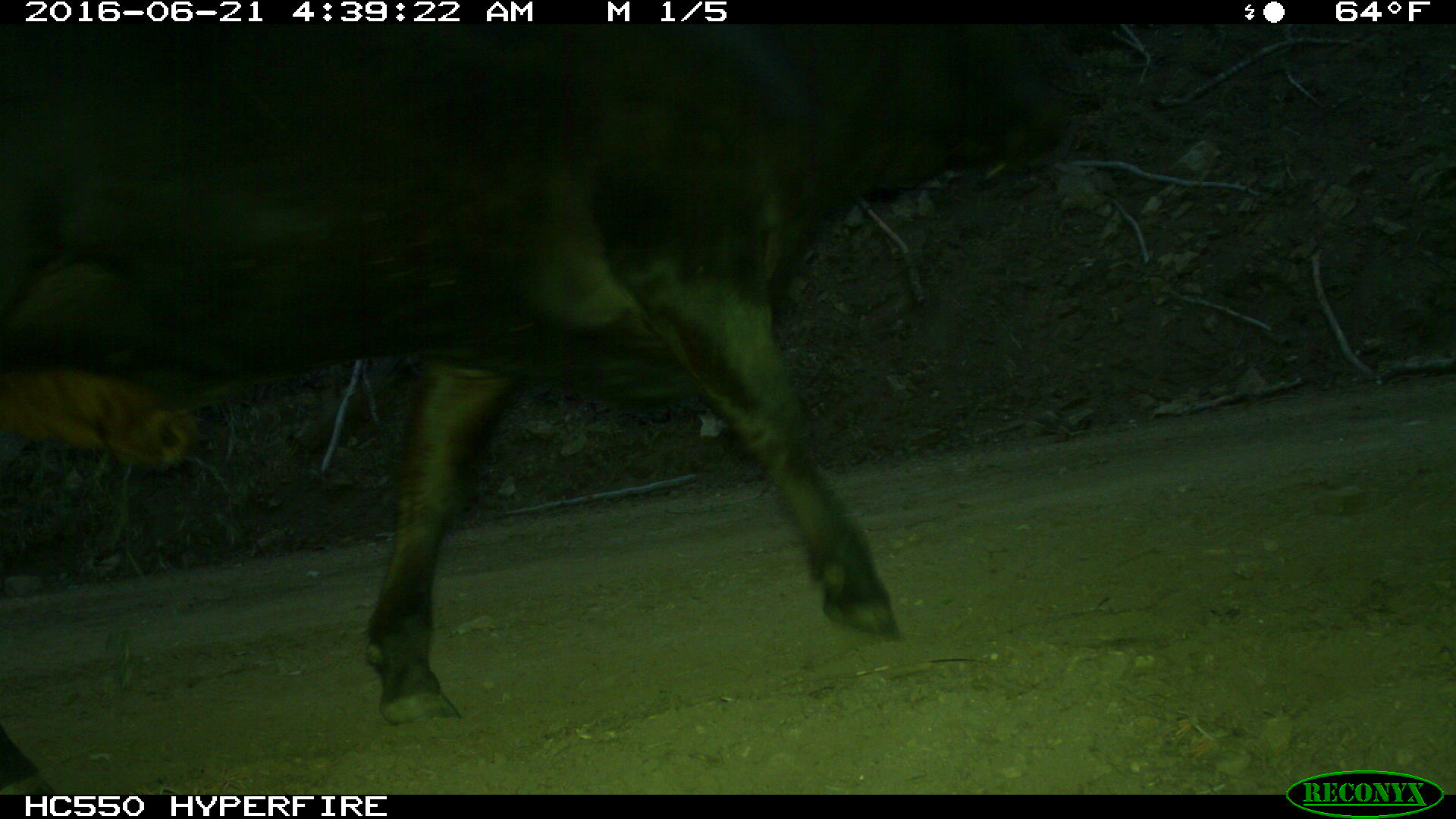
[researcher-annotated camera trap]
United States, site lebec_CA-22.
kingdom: Animalia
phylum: Chordata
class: Mammalia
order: Artiodactyla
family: Bovidae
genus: Bos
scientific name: Bos taurus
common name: domestic cow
Bos taurus (domestic cow).